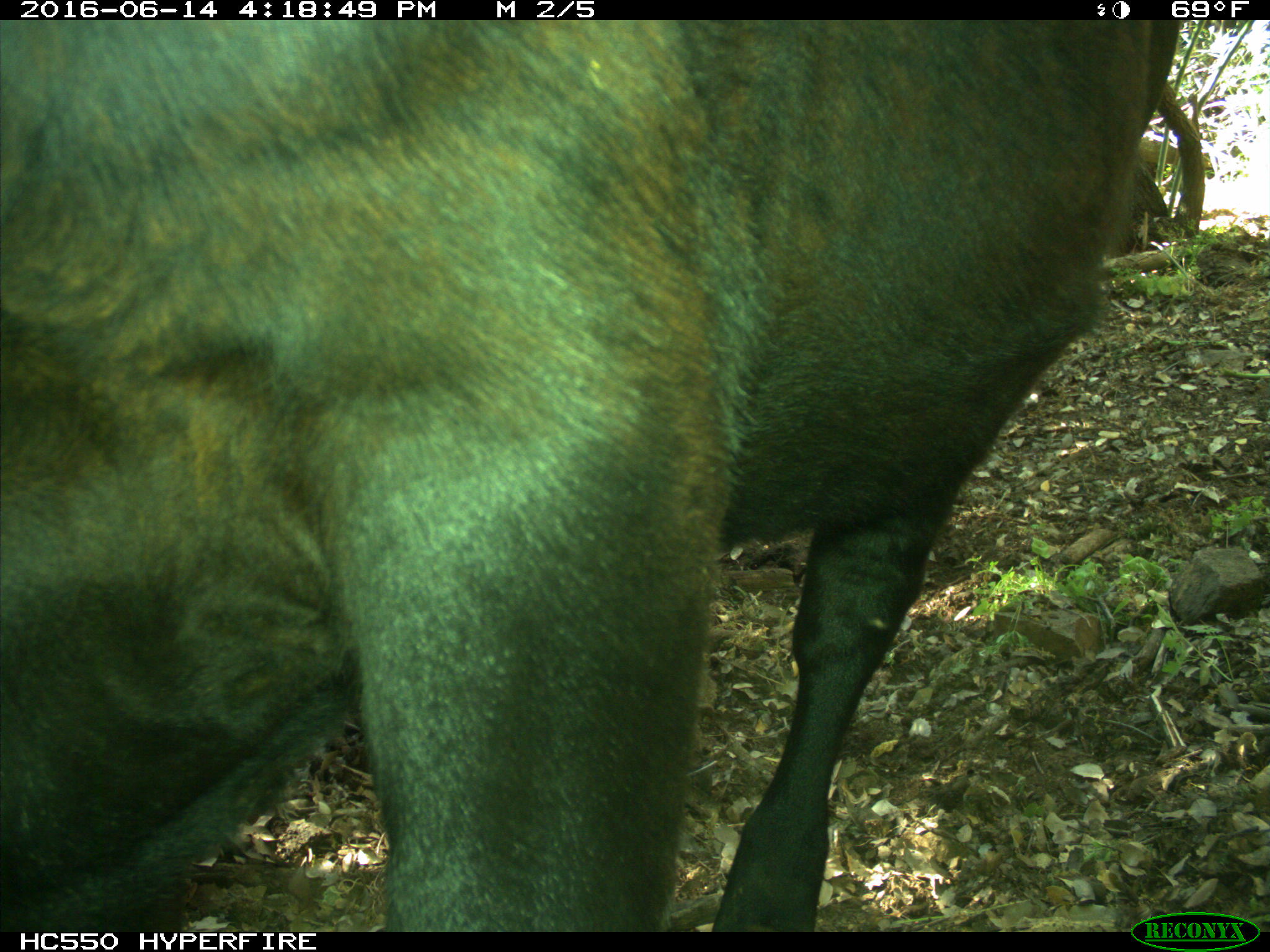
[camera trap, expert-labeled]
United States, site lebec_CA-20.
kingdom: Animalia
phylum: Chordata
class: Mammalia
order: Artiodactyla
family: Bovidae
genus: Bos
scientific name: Bos taurus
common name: domestic cow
Bos taurus (domestic cow).